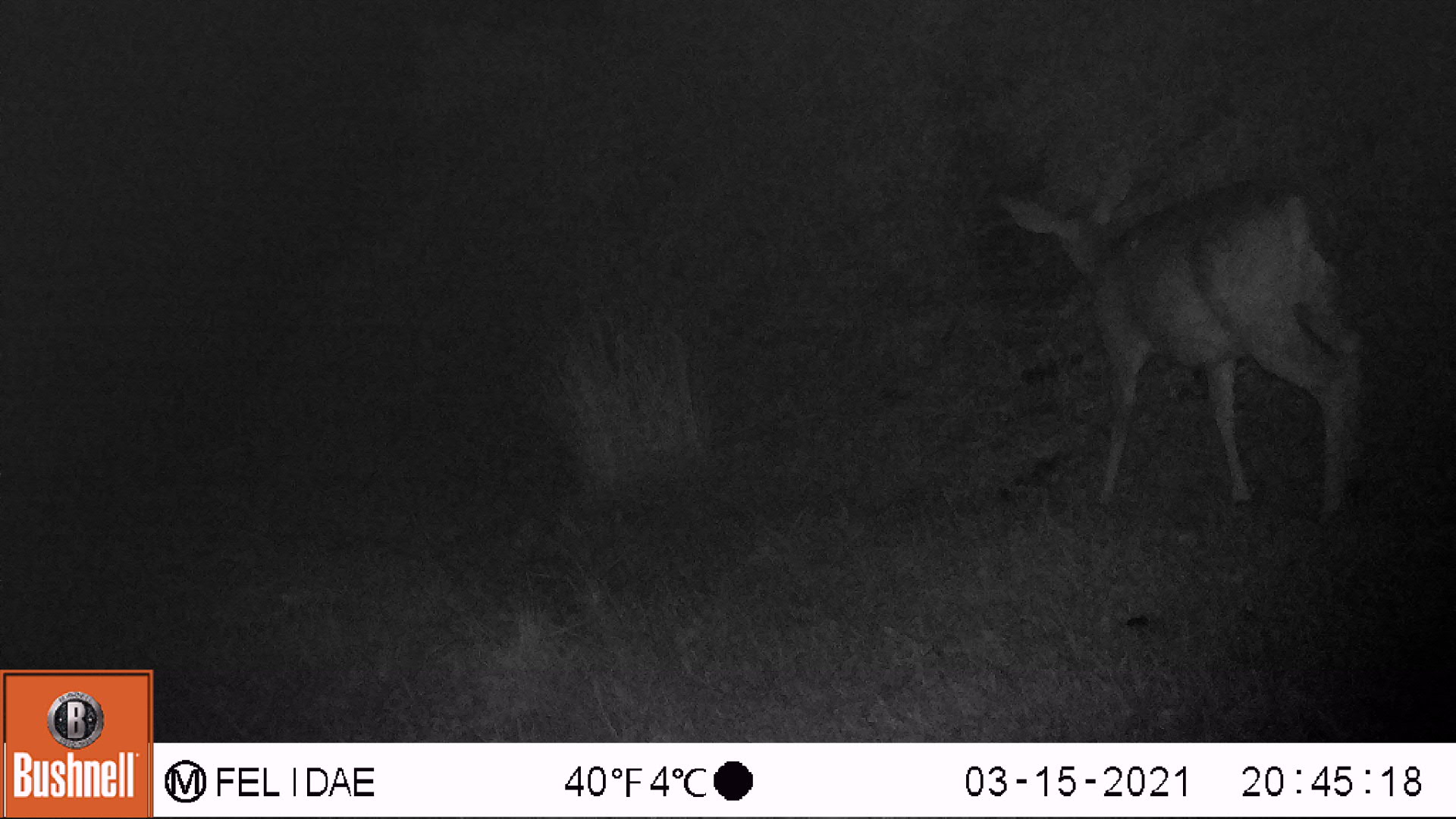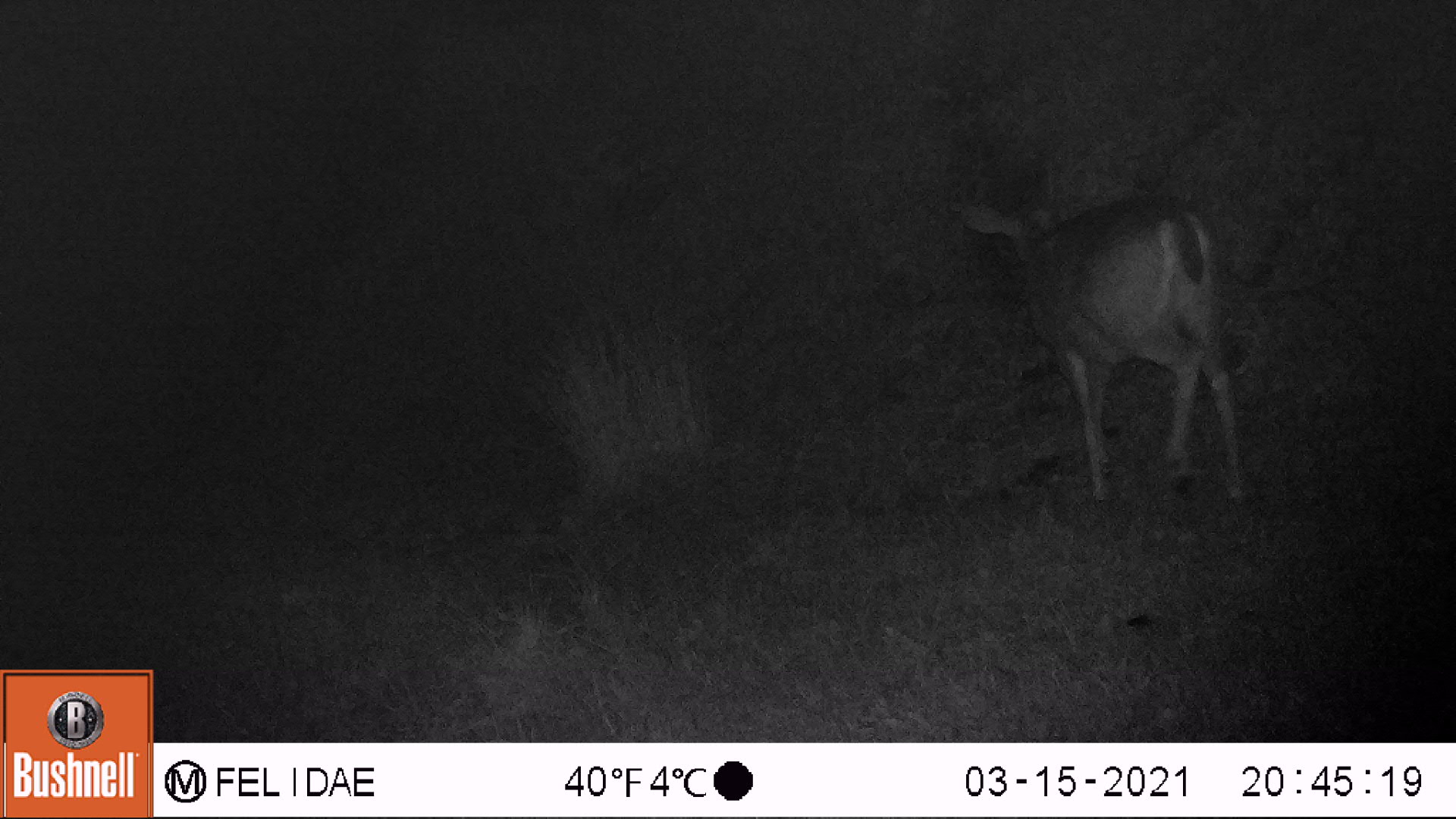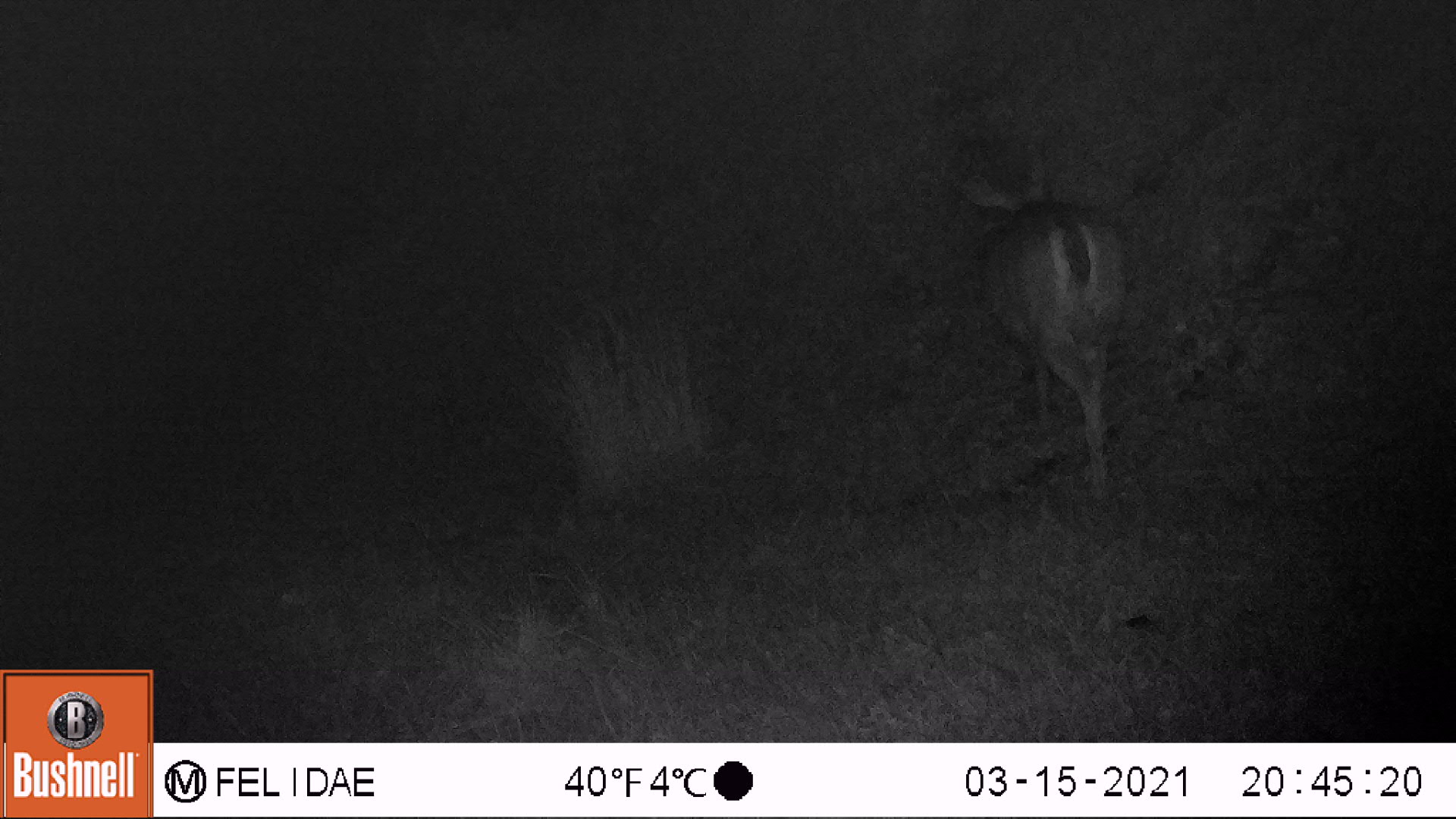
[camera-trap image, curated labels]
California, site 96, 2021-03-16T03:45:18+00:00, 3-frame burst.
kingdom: Animalia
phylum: Chordata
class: Mammalia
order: Artiodactyla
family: Cervidae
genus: Odocoileus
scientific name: Odocoileus hemionus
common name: mule deer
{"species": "mule deer (Odocoileus hemionus)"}